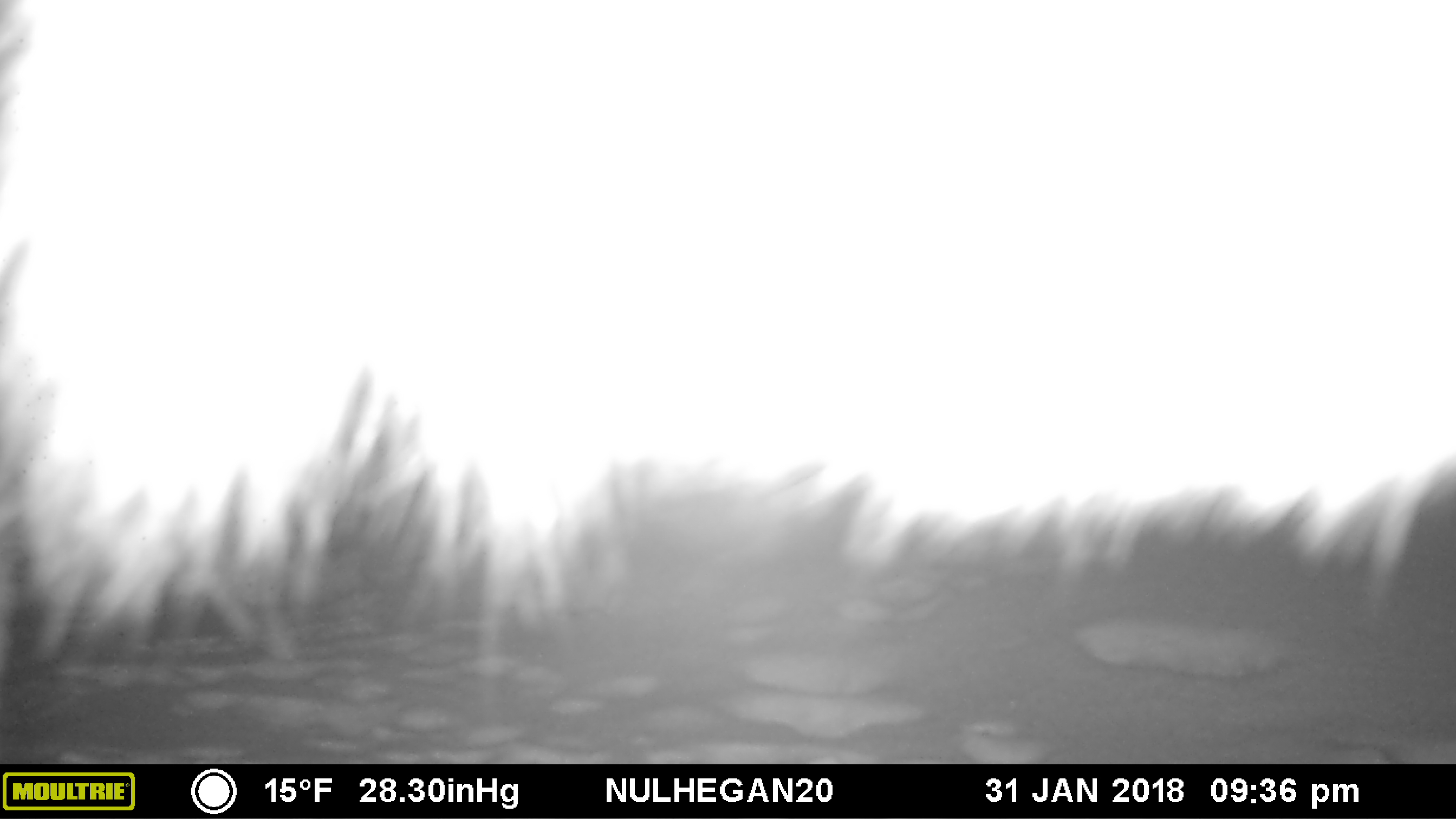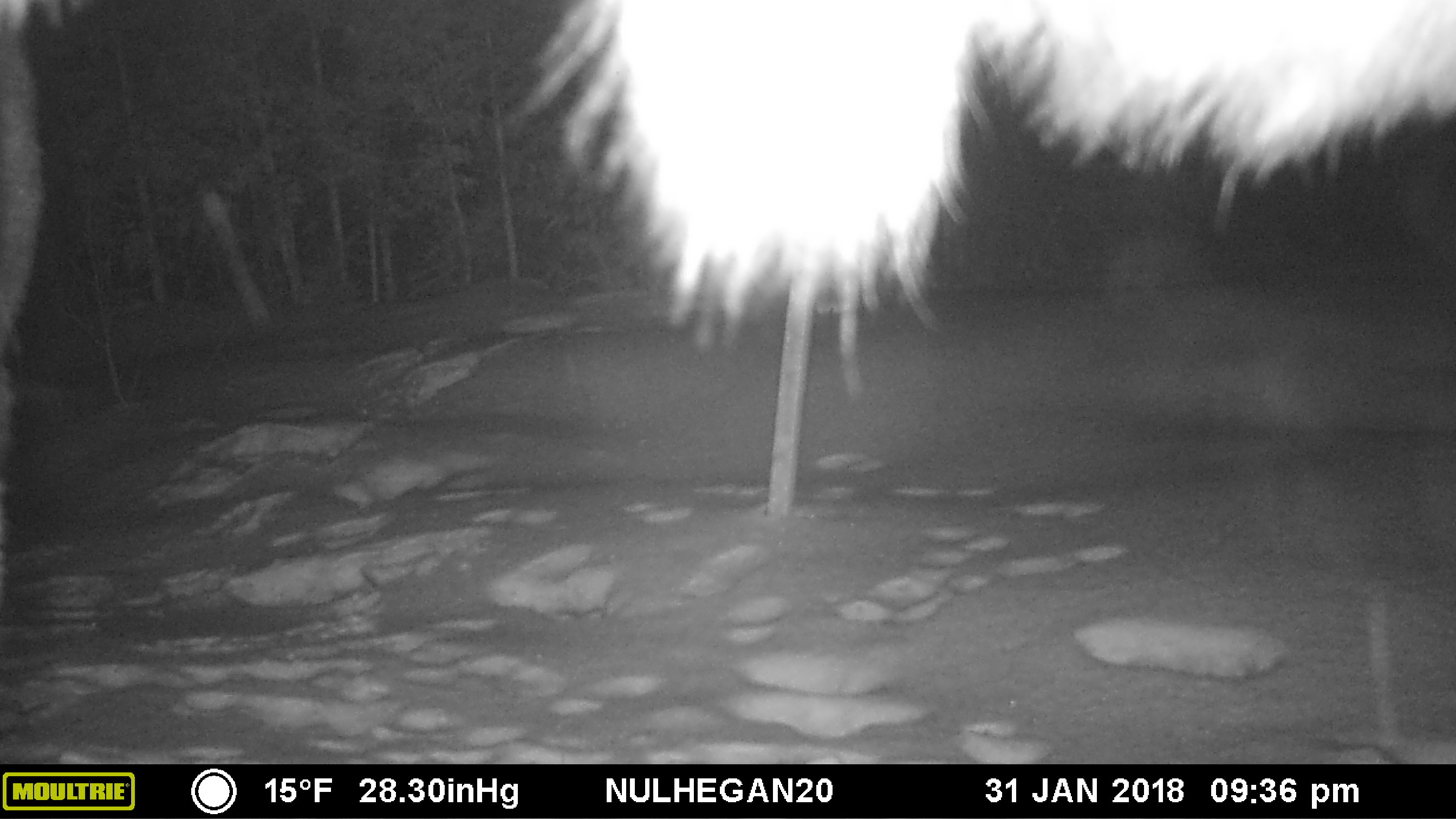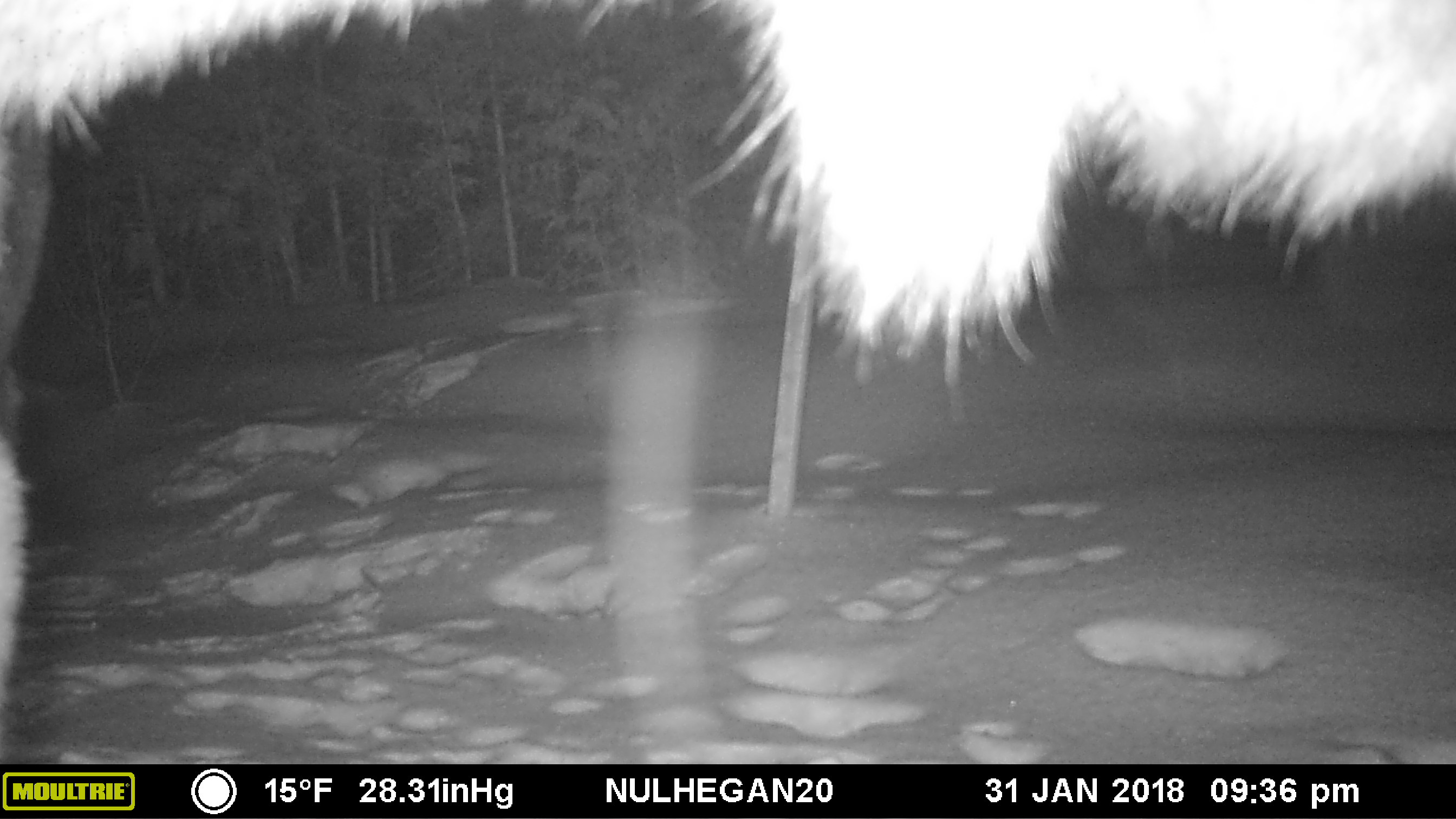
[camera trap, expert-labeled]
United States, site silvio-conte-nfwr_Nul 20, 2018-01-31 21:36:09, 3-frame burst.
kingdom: Animalia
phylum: Chordata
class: Mammalia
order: Artiodactyla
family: Cervidae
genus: Alces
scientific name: Alces alces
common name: moose